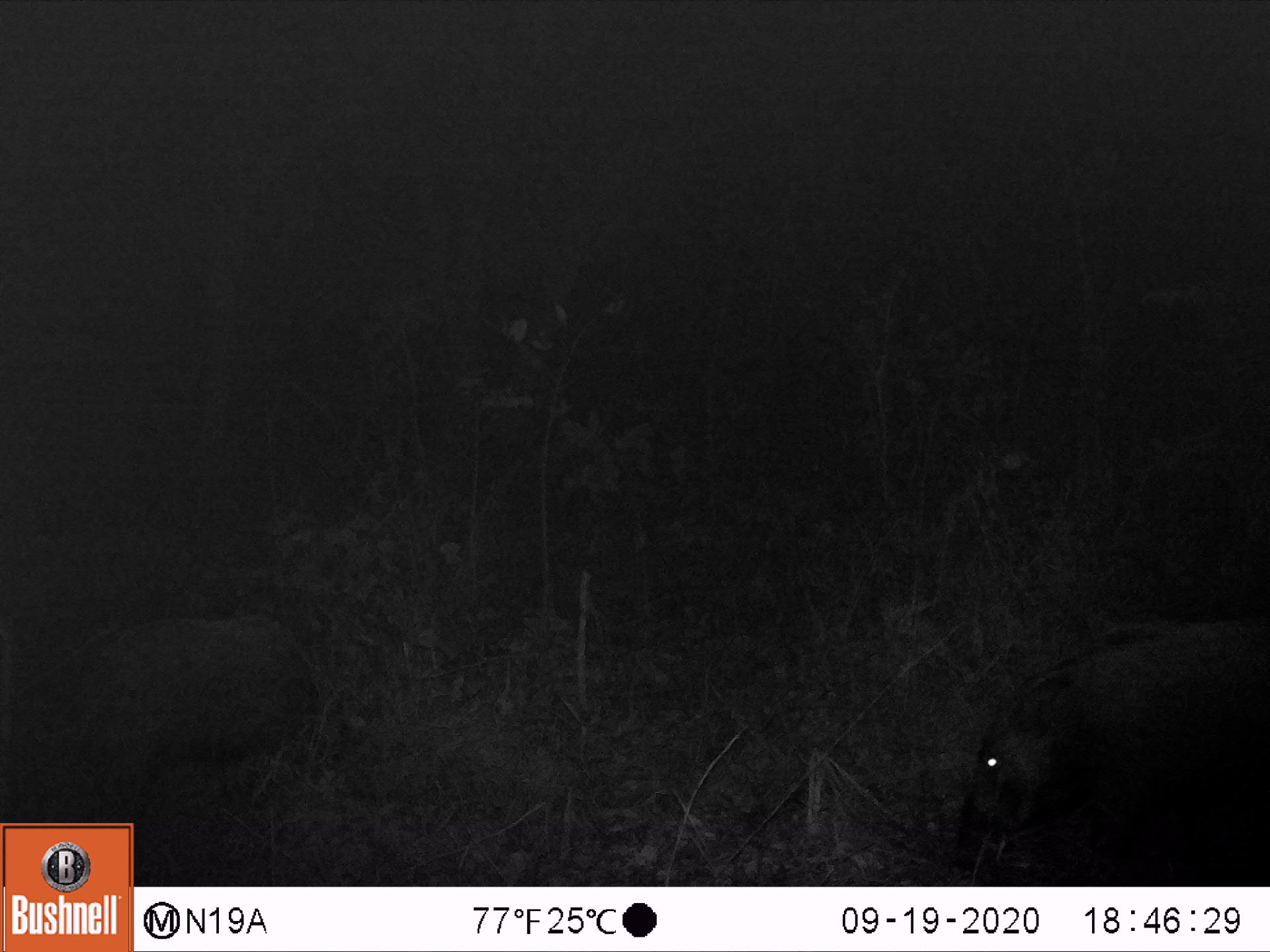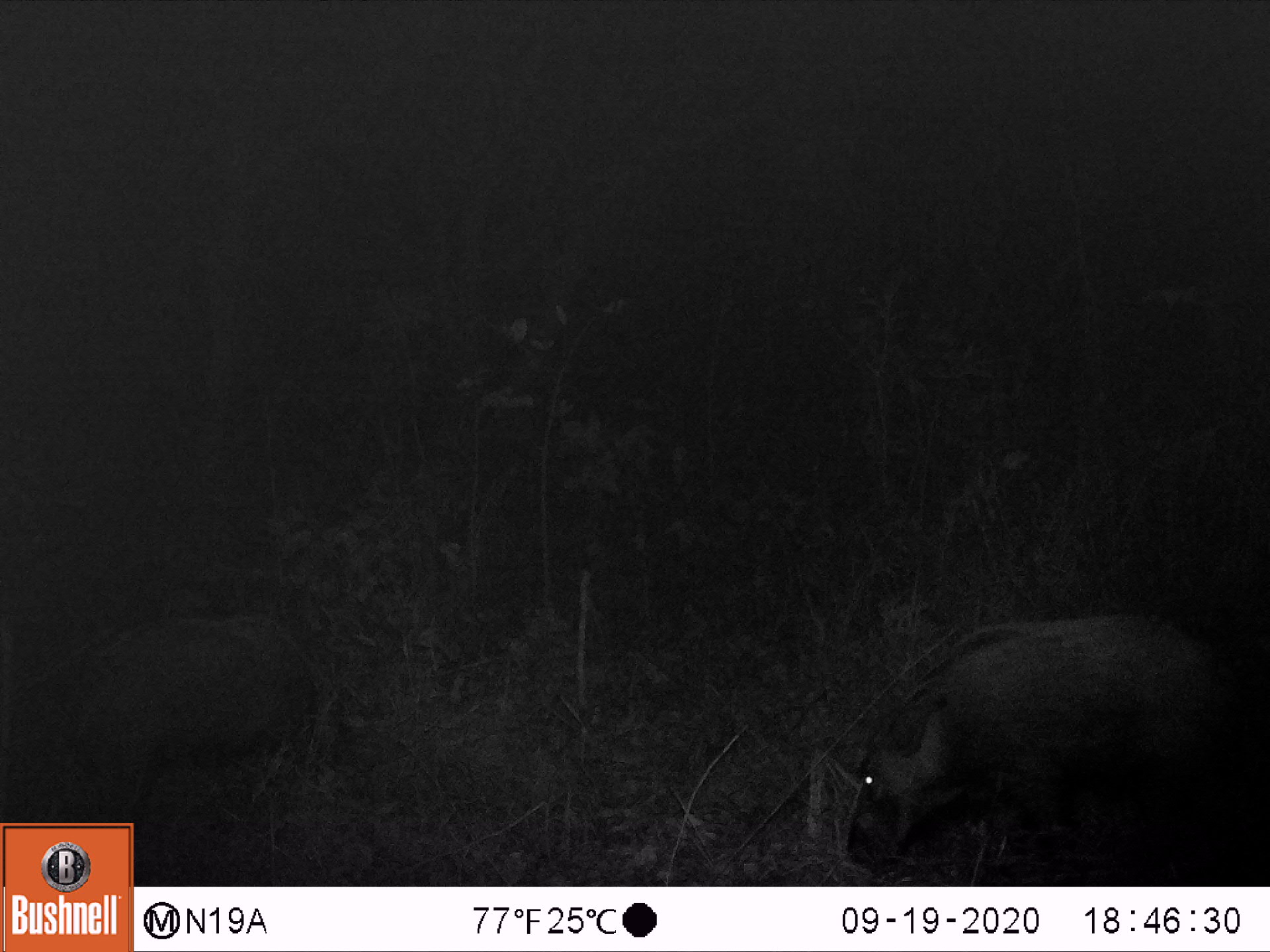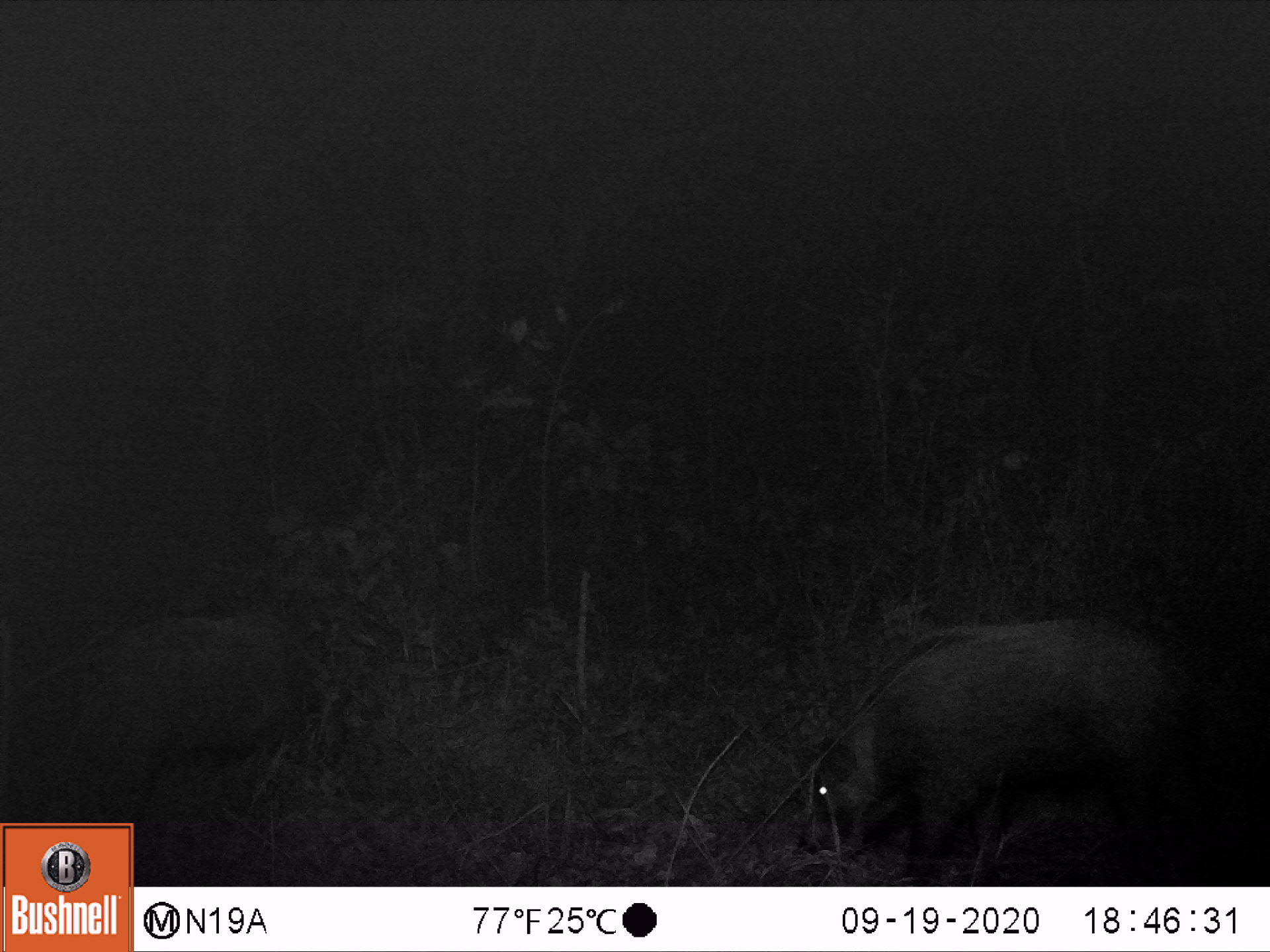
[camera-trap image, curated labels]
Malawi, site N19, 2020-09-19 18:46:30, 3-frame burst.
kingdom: Animalia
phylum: Chordata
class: Mammalia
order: Artiodactyla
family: Suidae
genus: Potamochoerus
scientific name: Potamochoerus larvatus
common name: bushpig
Bushpig (Potamochoerus larvatus), count 2.